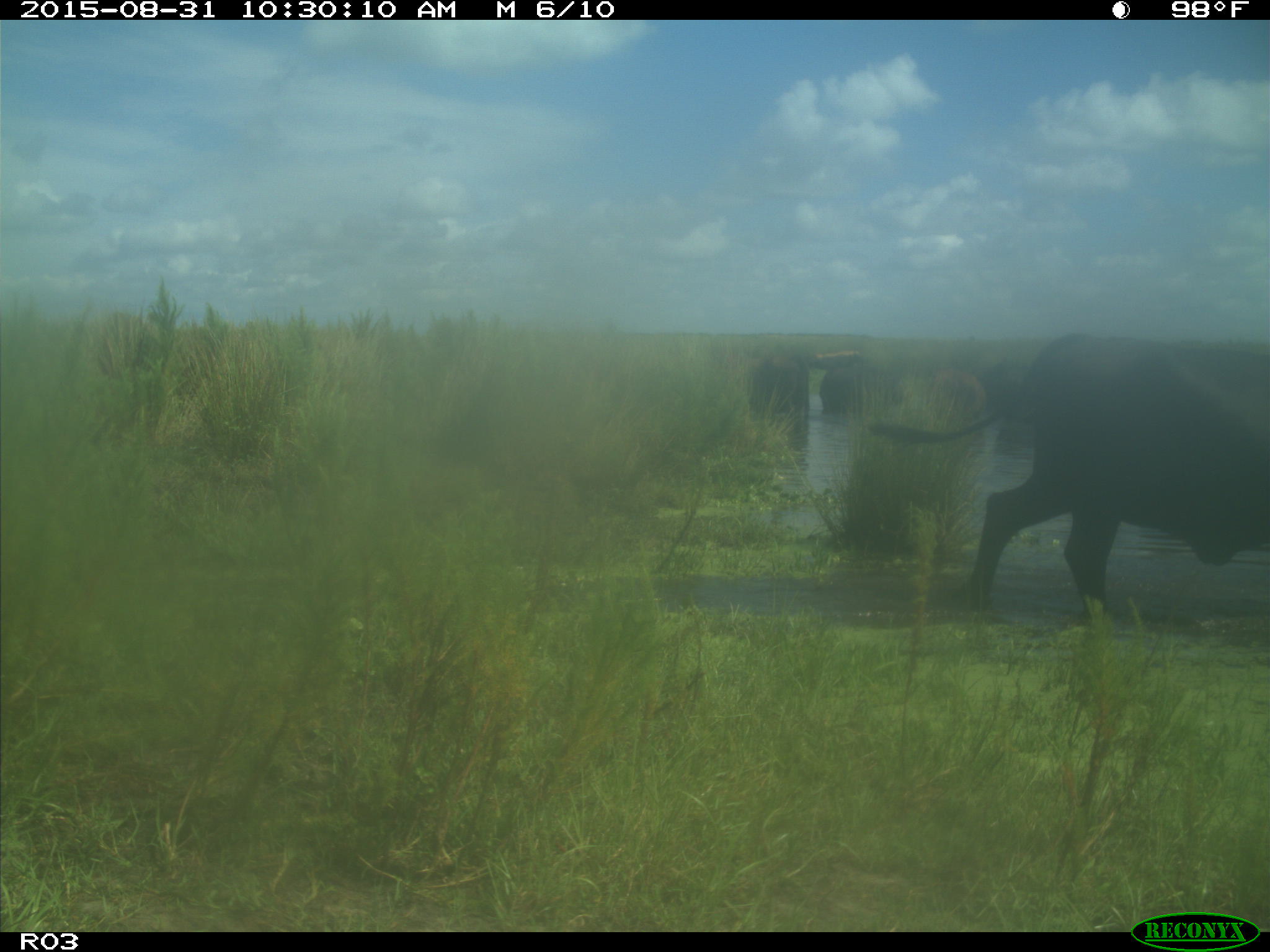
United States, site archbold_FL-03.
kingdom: Animalia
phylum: Chordata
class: Mammalia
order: Artiodactyla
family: Bovidae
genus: Bos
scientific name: Bos taurus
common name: domestic cow